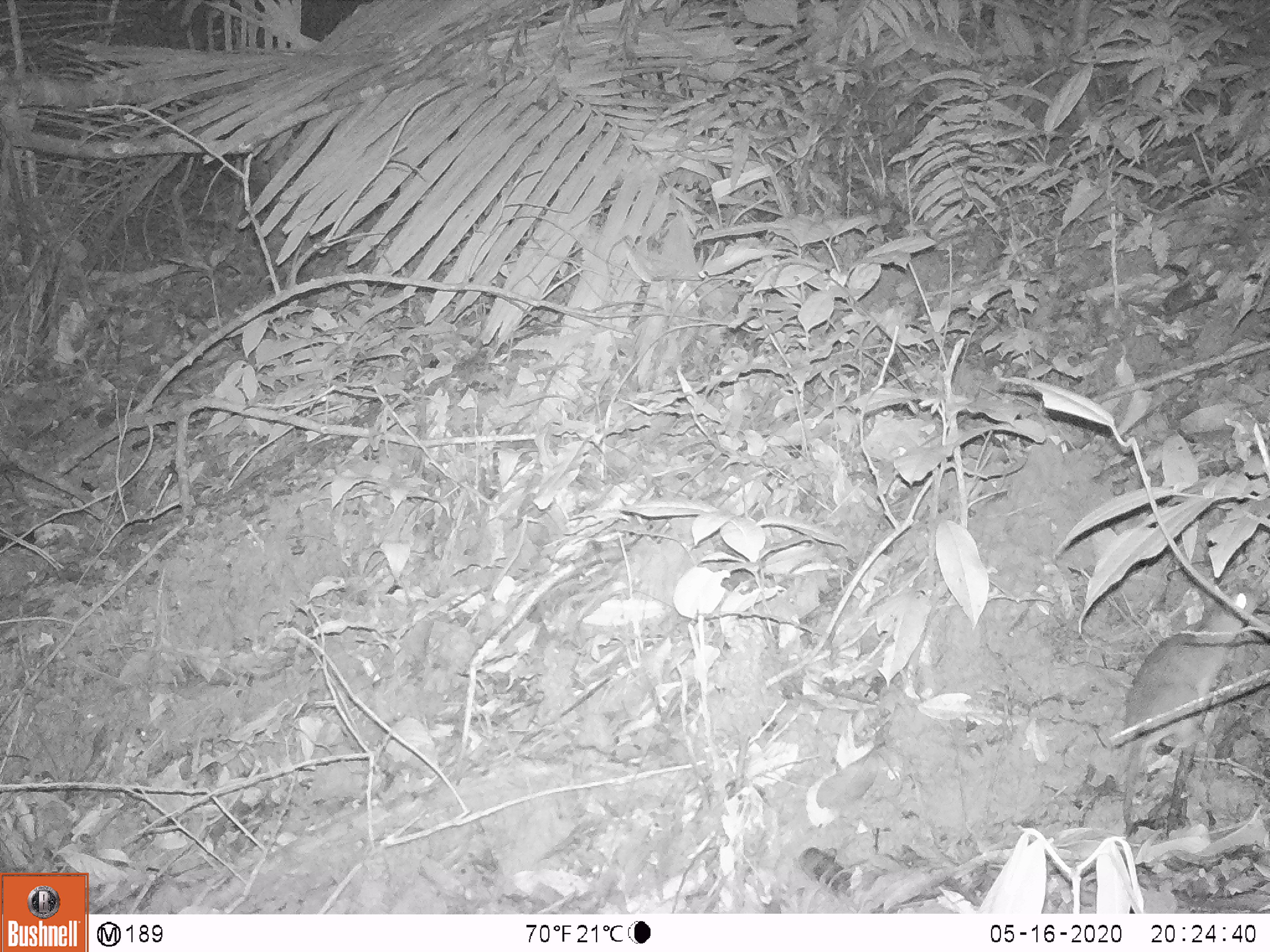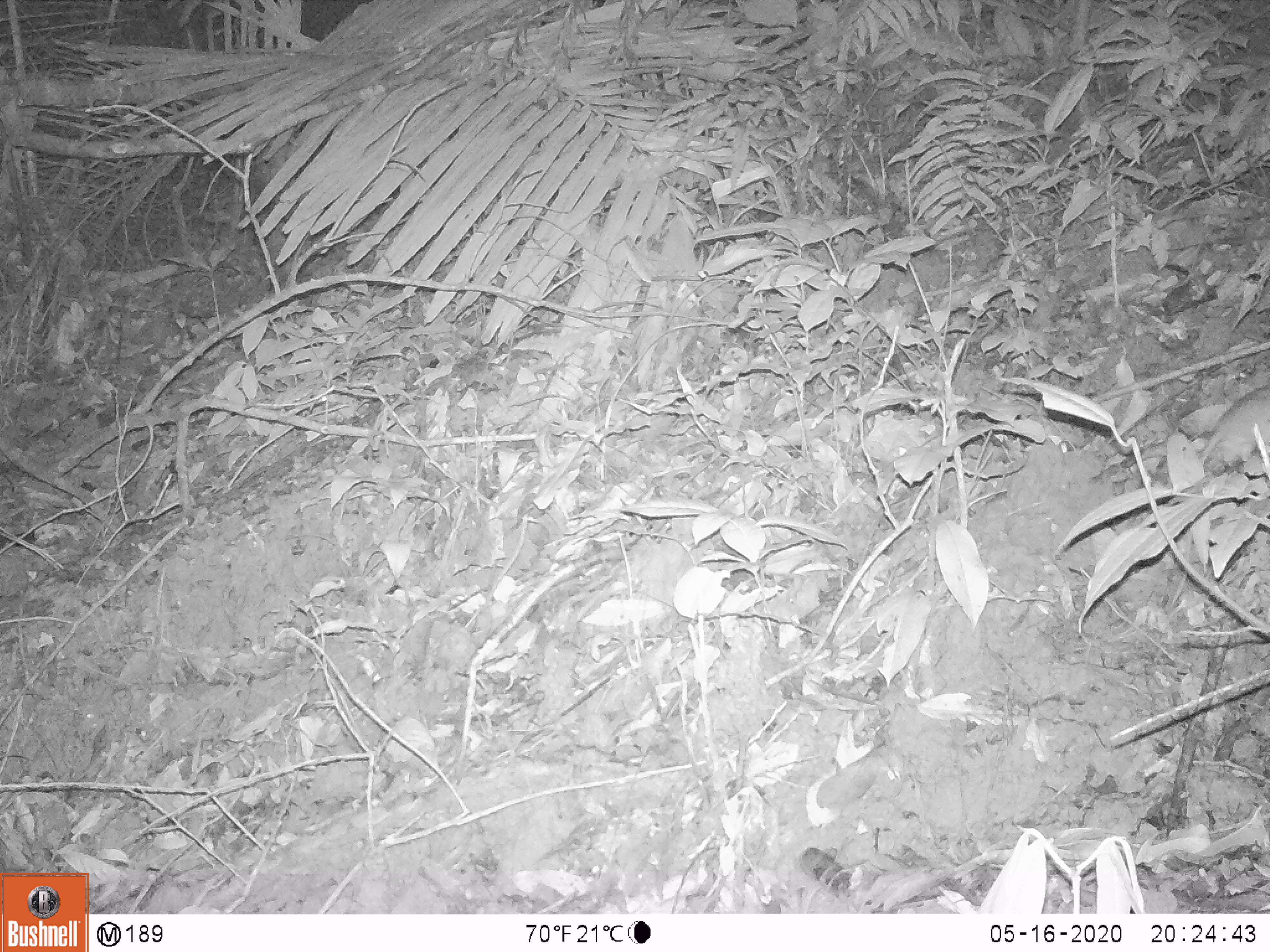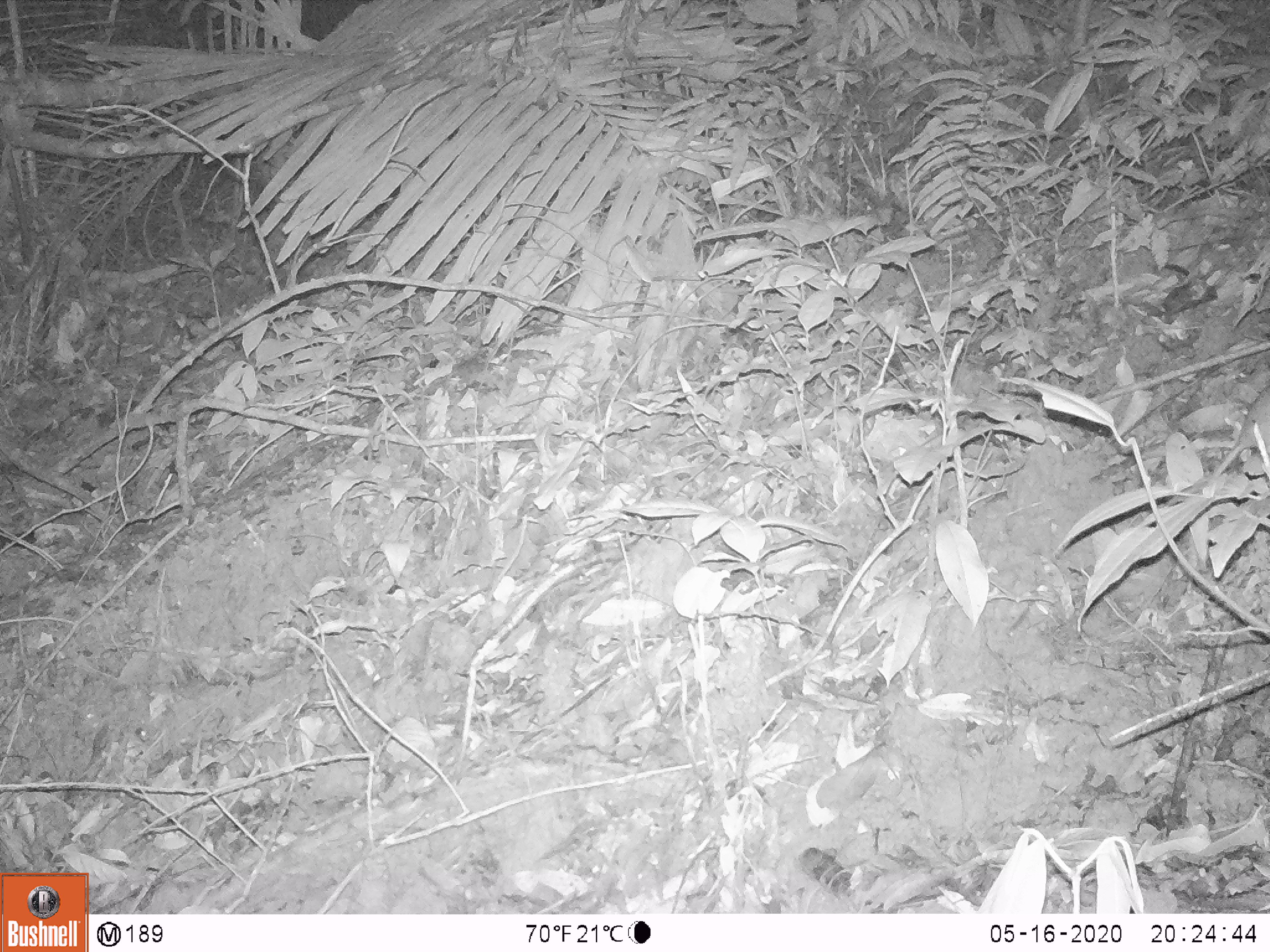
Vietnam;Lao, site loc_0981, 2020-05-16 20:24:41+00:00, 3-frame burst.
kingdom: Animalia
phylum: Chordata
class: Mammalia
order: Rodentia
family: Muridae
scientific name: Muridae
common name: old-world mice and rats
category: unidentified murid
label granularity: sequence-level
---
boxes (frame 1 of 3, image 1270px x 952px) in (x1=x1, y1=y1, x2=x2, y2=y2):
unidentified murid: (x1=1121, y1=588, x2=1260, y2=838)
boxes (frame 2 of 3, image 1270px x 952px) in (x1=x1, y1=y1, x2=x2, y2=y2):
unidentified murid: (x1=1199, y1=384, x2=1270, y2=468)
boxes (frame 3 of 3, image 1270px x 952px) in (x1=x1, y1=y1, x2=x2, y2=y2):
unidentified murid: (x1=1163, y1=384, x2=1269, y2=506)